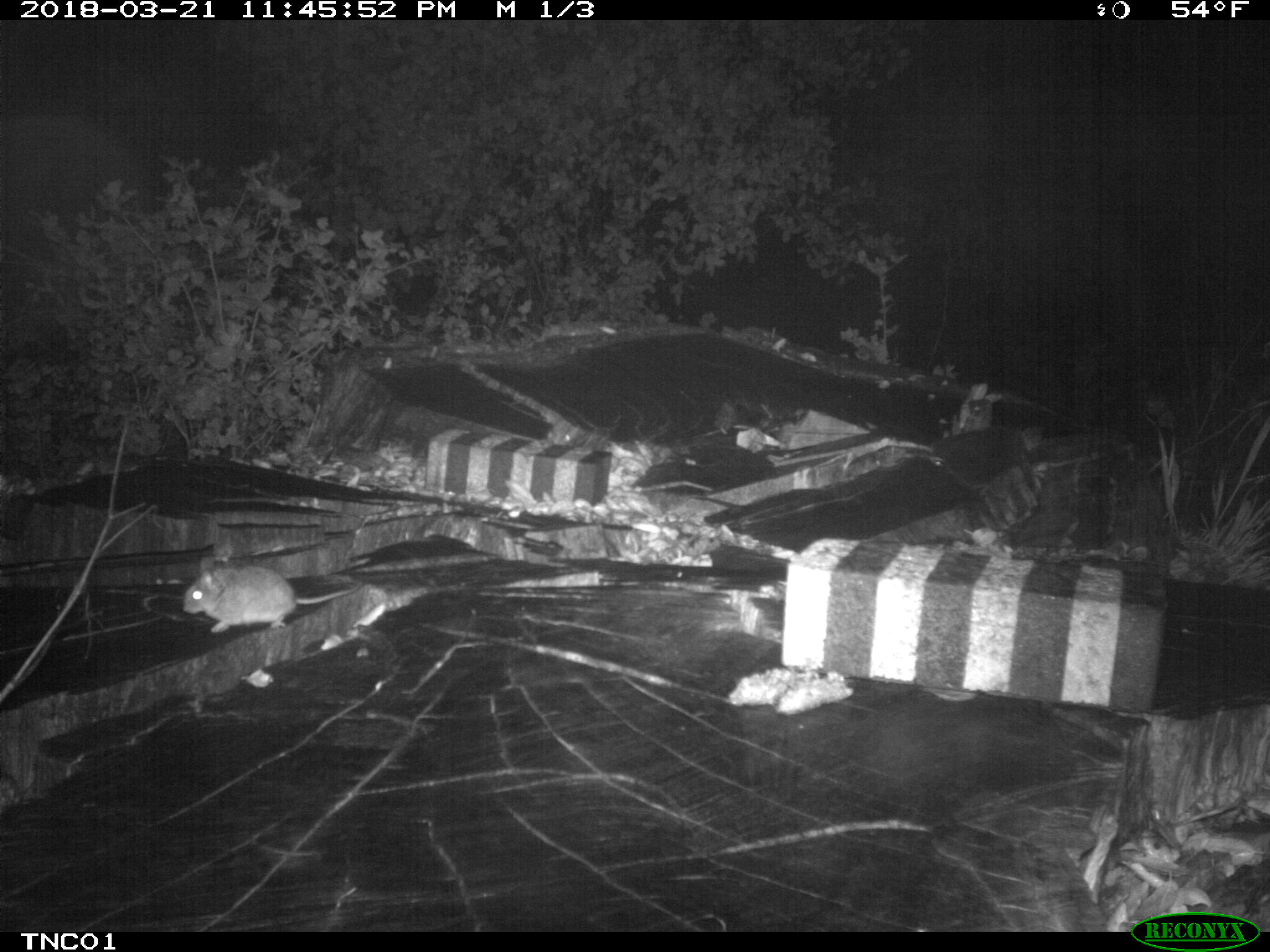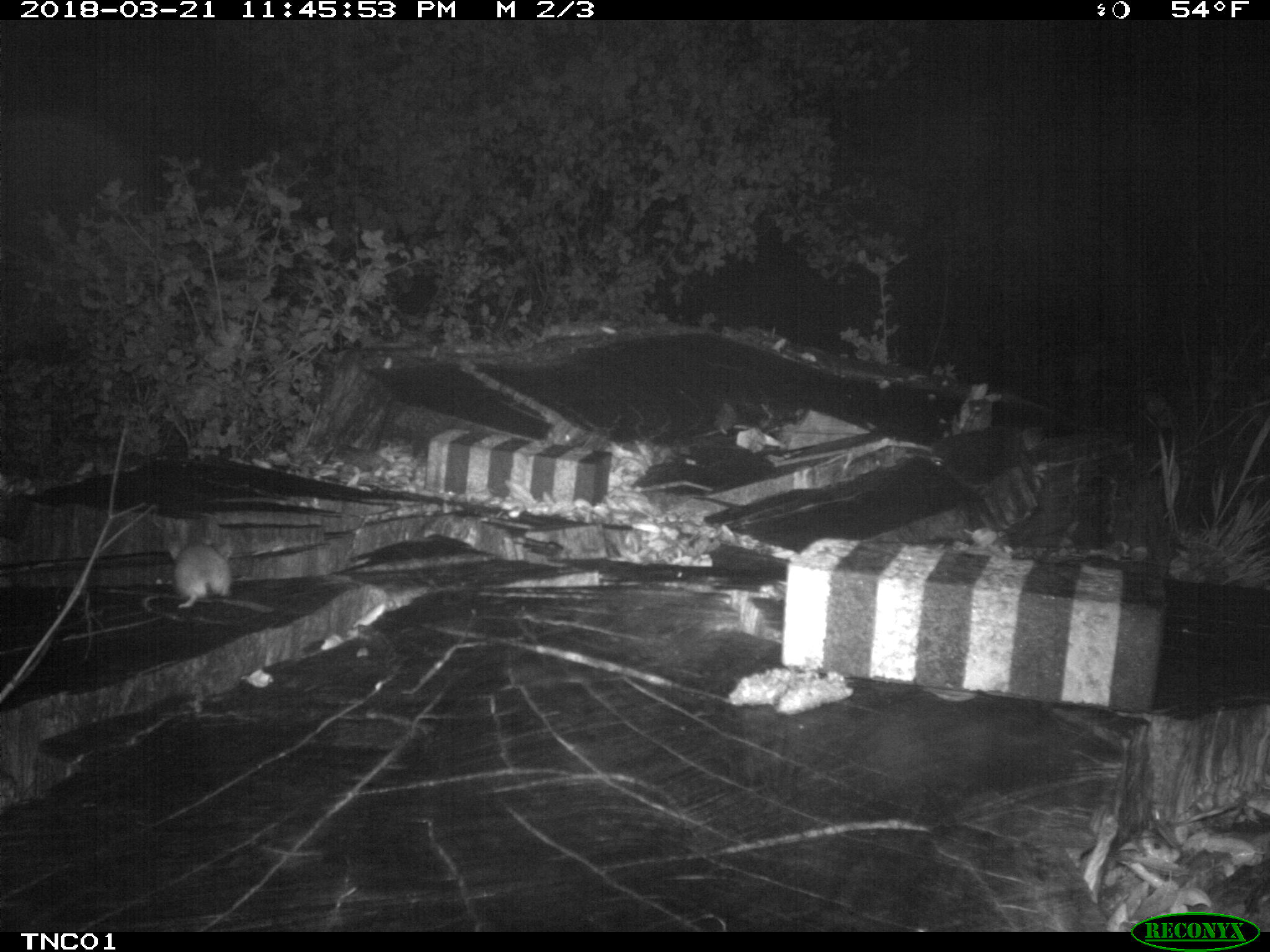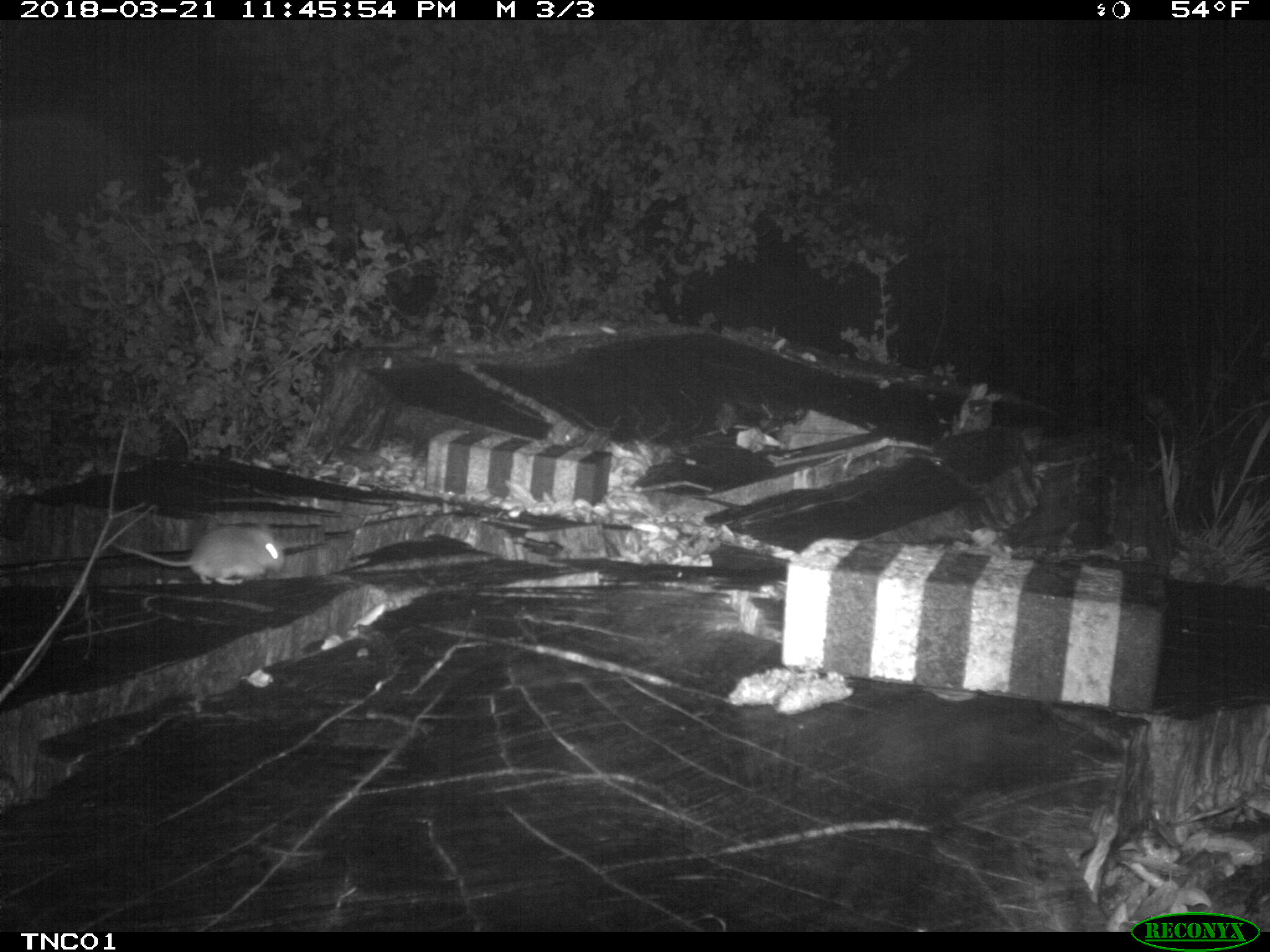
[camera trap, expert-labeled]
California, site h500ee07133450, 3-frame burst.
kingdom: Animalia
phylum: Chordata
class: Mammalia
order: Rodentia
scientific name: Rodentia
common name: rodent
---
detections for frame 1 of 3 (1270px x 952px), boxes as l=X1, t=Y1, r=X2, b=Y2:
rodent: l=182, t=557, r=360, b=632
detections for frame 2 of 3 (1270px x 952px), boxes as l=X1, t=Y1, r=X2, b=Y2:
rodent: l=167, t=542, r=232, b=607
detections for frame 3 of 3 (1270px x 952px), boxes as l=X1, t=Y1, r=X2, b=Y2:
rodent: l=110, t=518, r=286, b=586